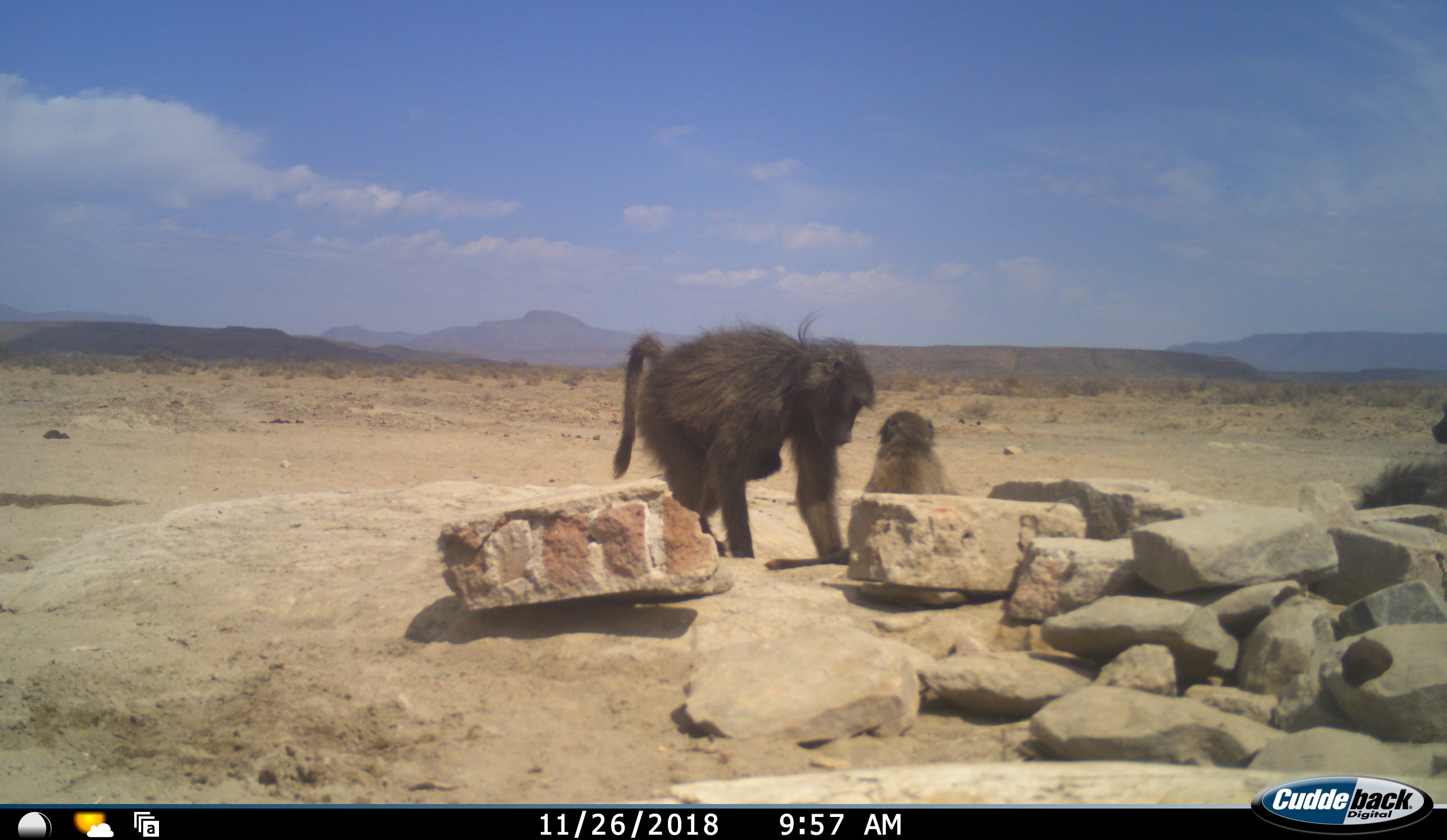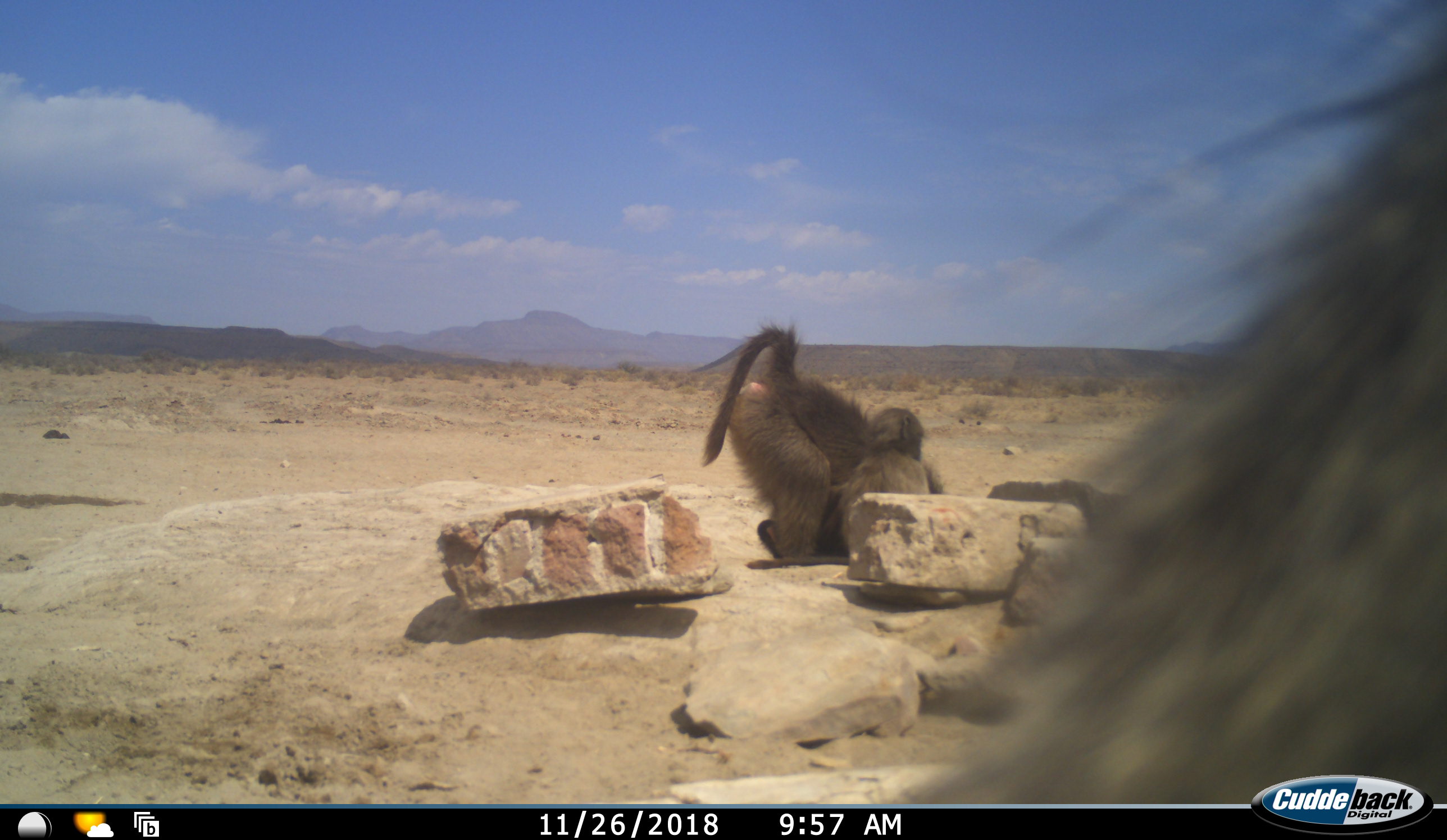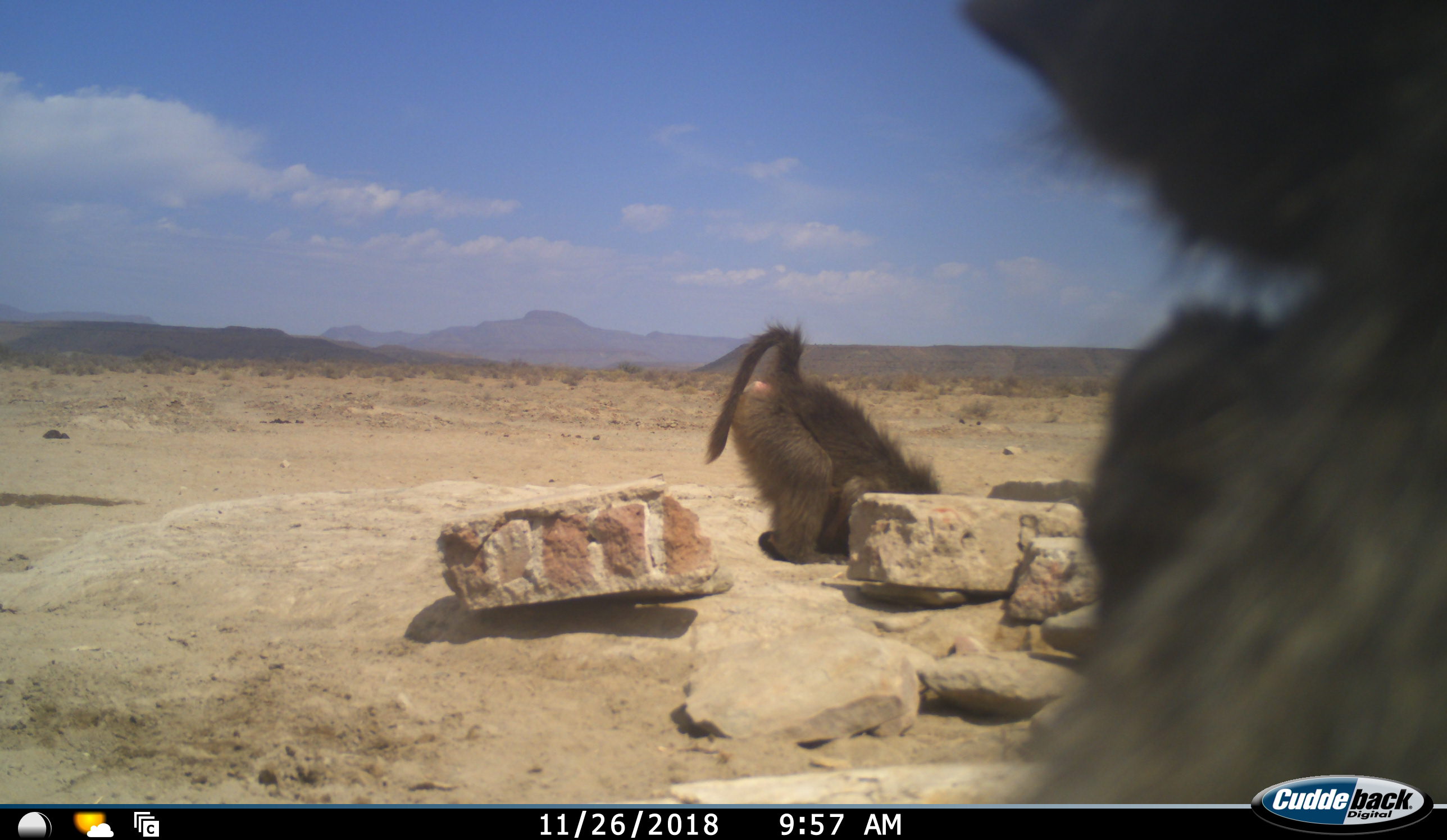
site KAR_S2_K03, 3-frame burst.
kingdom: Animalia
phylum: Chordata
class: Mammalia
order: Primates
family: Cercopithecidae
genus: Papio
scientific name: Papio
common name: baboon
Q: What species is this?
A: Baboon (Papio).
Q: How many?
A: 4.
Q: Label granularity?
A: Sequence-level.